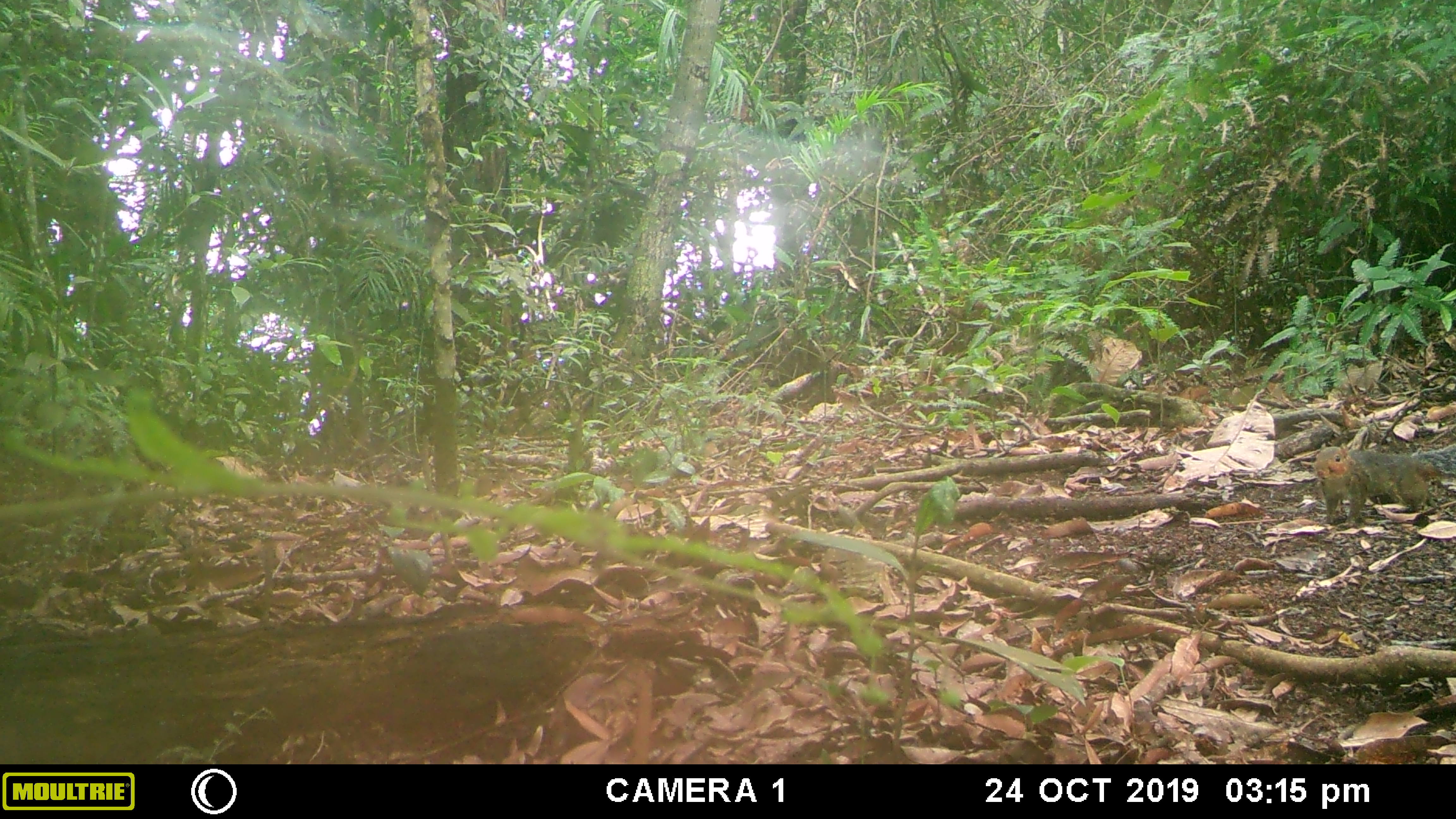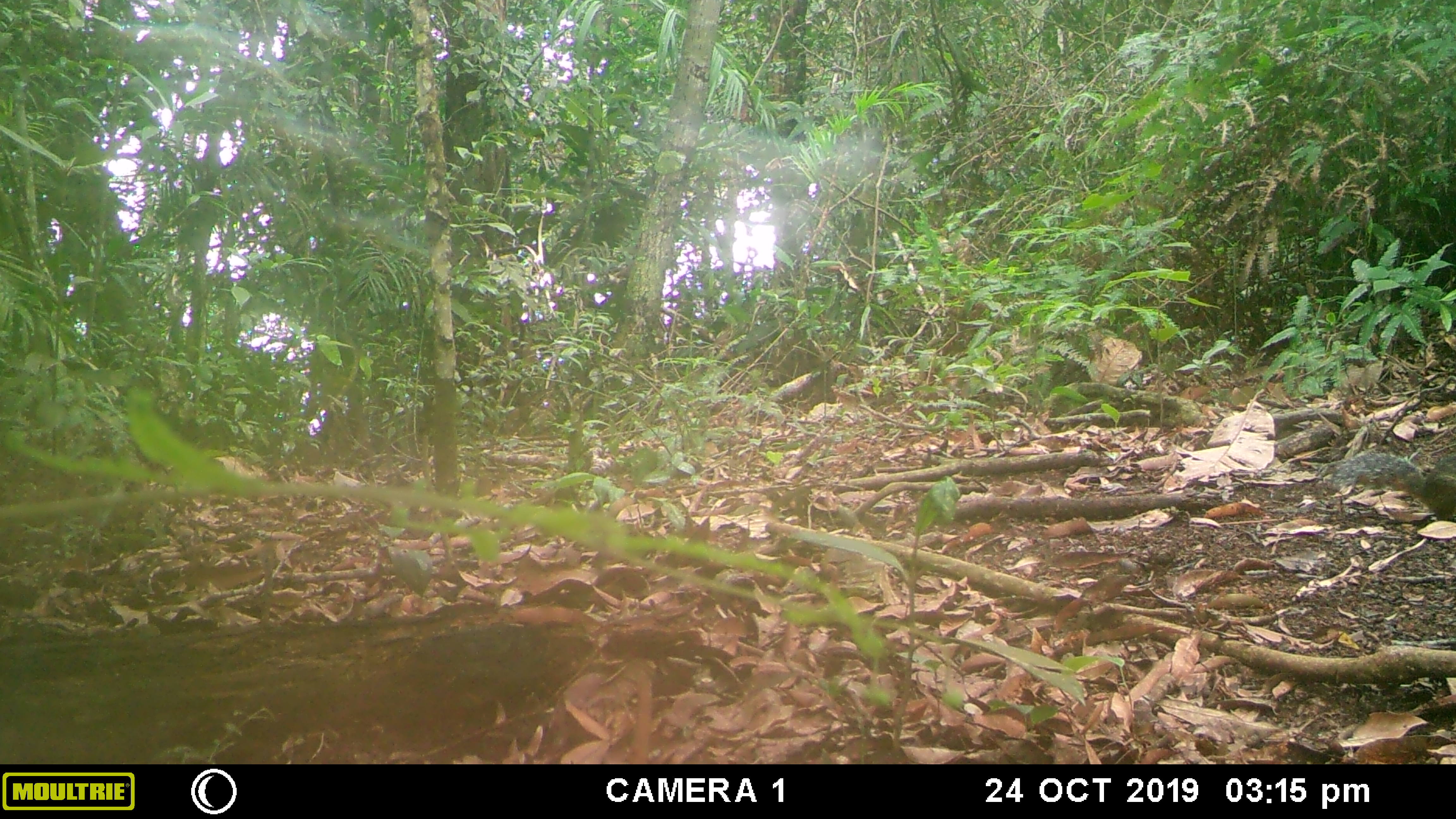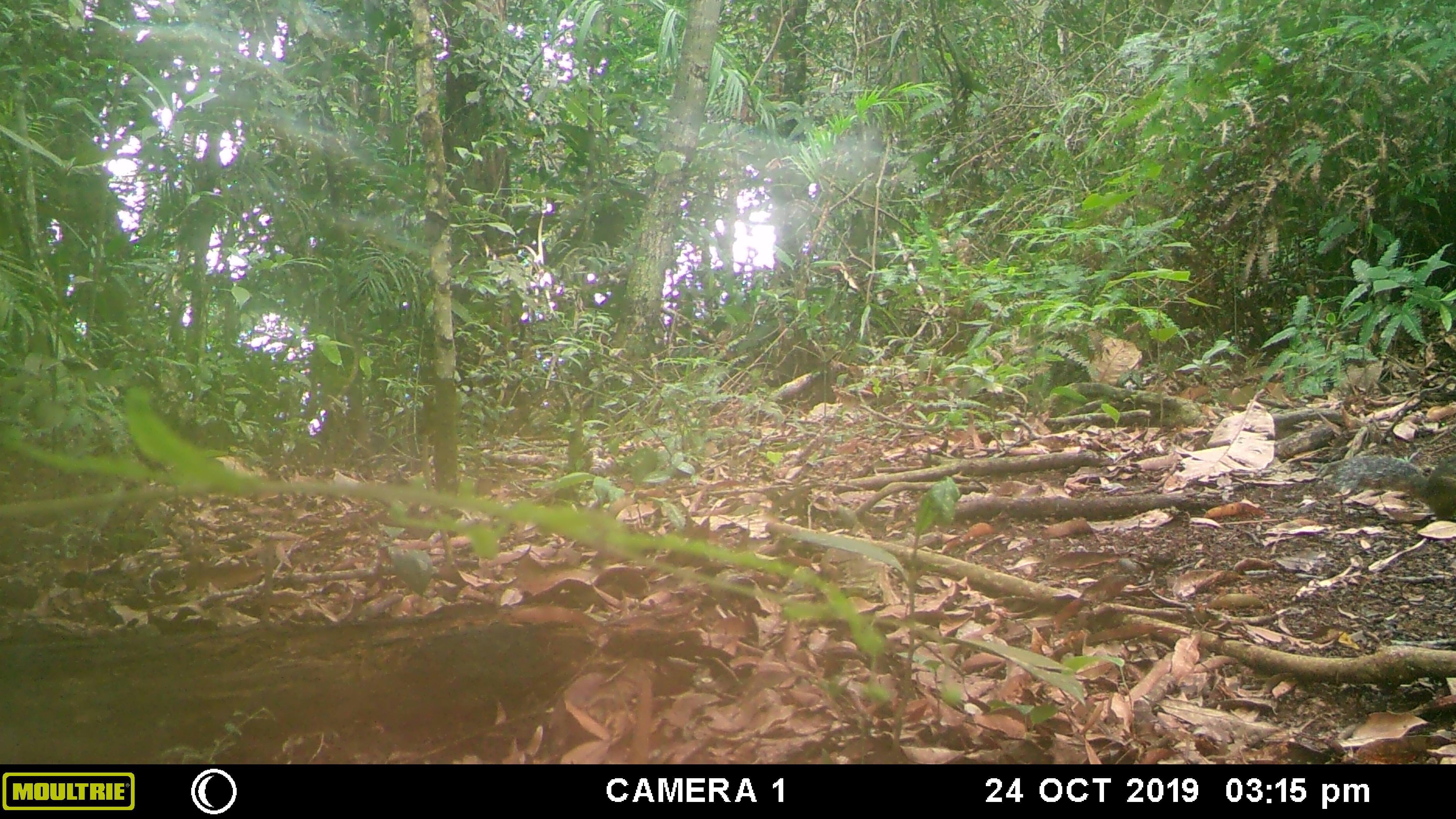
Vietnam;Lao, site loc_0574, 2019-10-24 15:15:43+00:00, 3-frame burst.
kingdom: Animalia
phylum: Chordata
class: Mammalia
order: Rodentia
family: Sciuridae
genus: Dremomys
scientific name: Dremomys rufigenis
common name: red-cheeked squirrel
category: red cheeked squirrel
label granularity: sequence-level